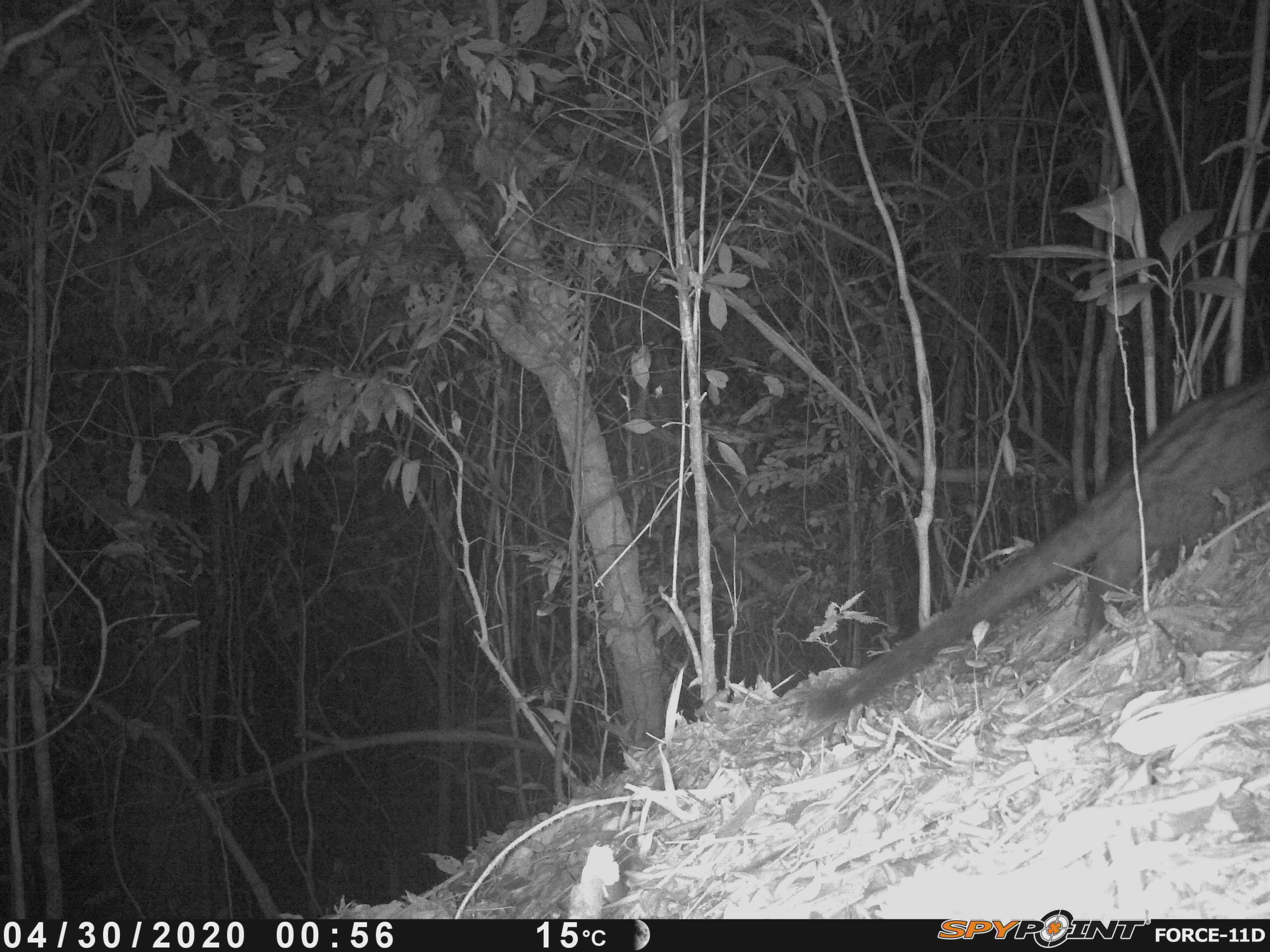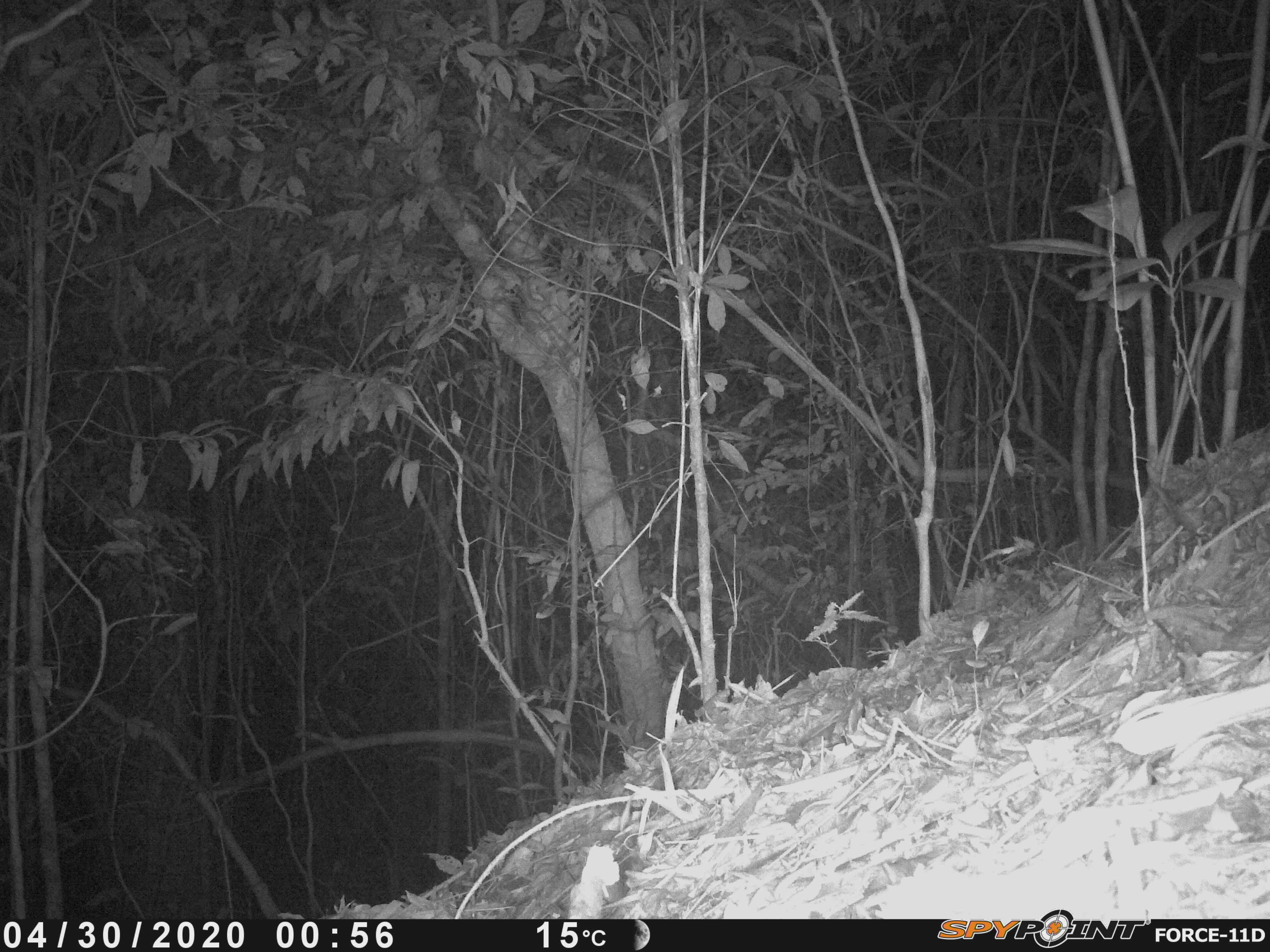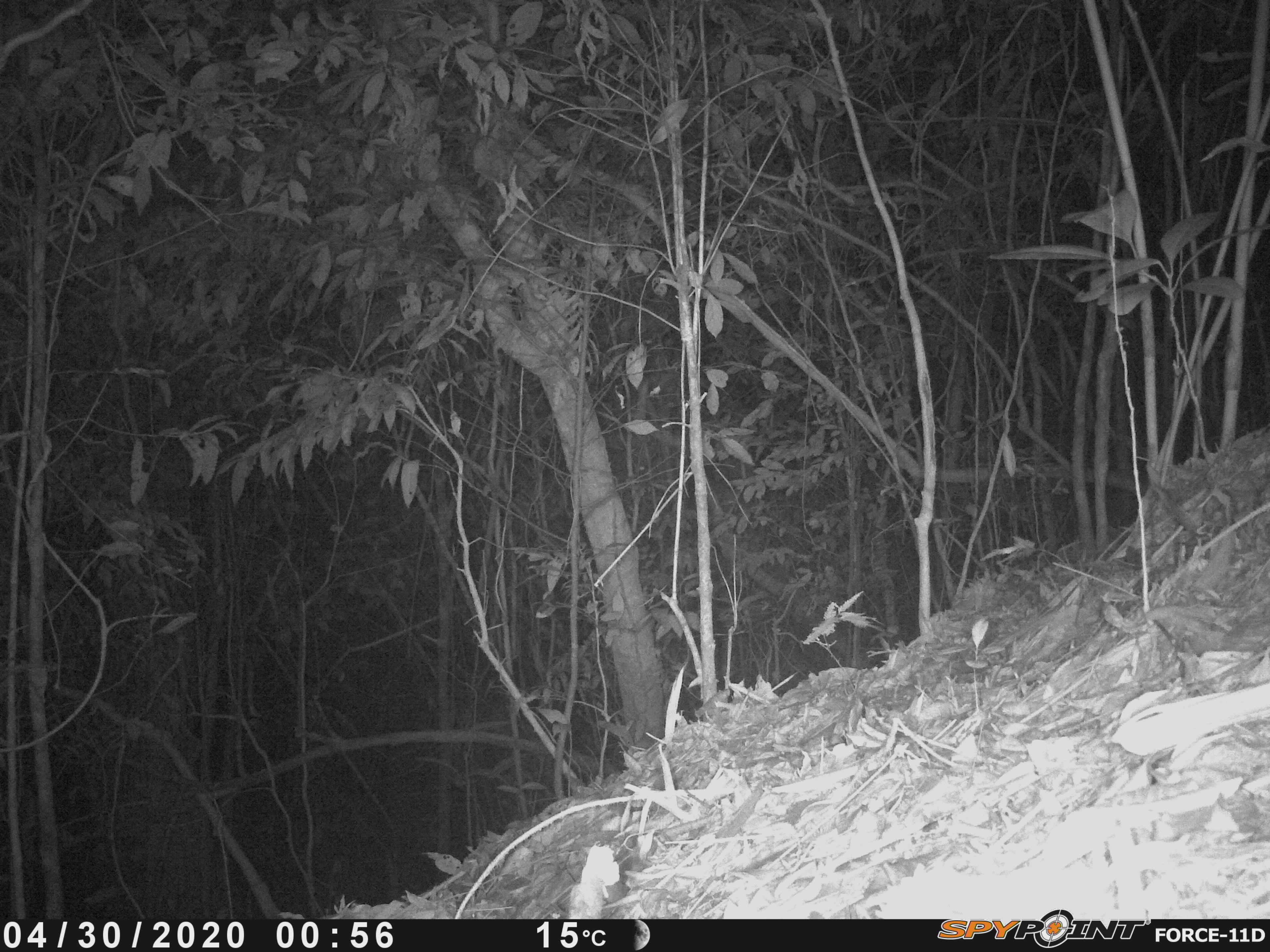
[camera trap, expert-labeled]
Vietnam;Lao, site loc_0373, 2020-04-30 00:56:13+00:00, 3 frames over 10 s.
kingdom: Animalia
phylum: Chordata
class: Mammalia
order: Carnivora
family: Viverridae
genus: Paradoxurus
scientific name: Paradoxurus hermaphroditus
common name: common palm civet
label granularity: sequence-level